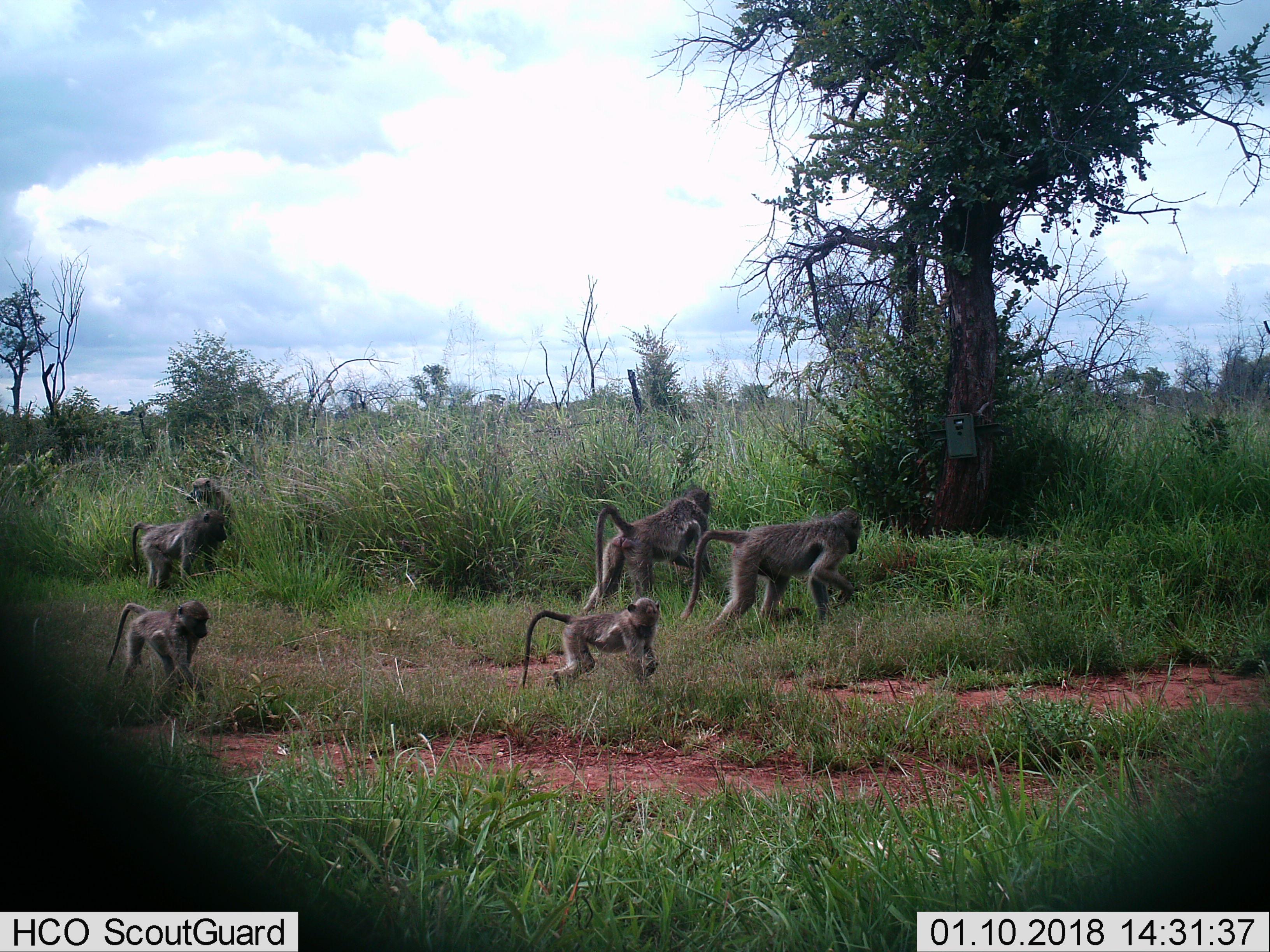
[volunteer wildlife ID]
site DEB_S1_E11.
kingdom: Animalia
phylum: Chordata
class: Mammalia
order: Primates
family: Cercopithecidae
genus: Papio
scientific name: Papio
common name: baboon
Baboon (Papio), count 6. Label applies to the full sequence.